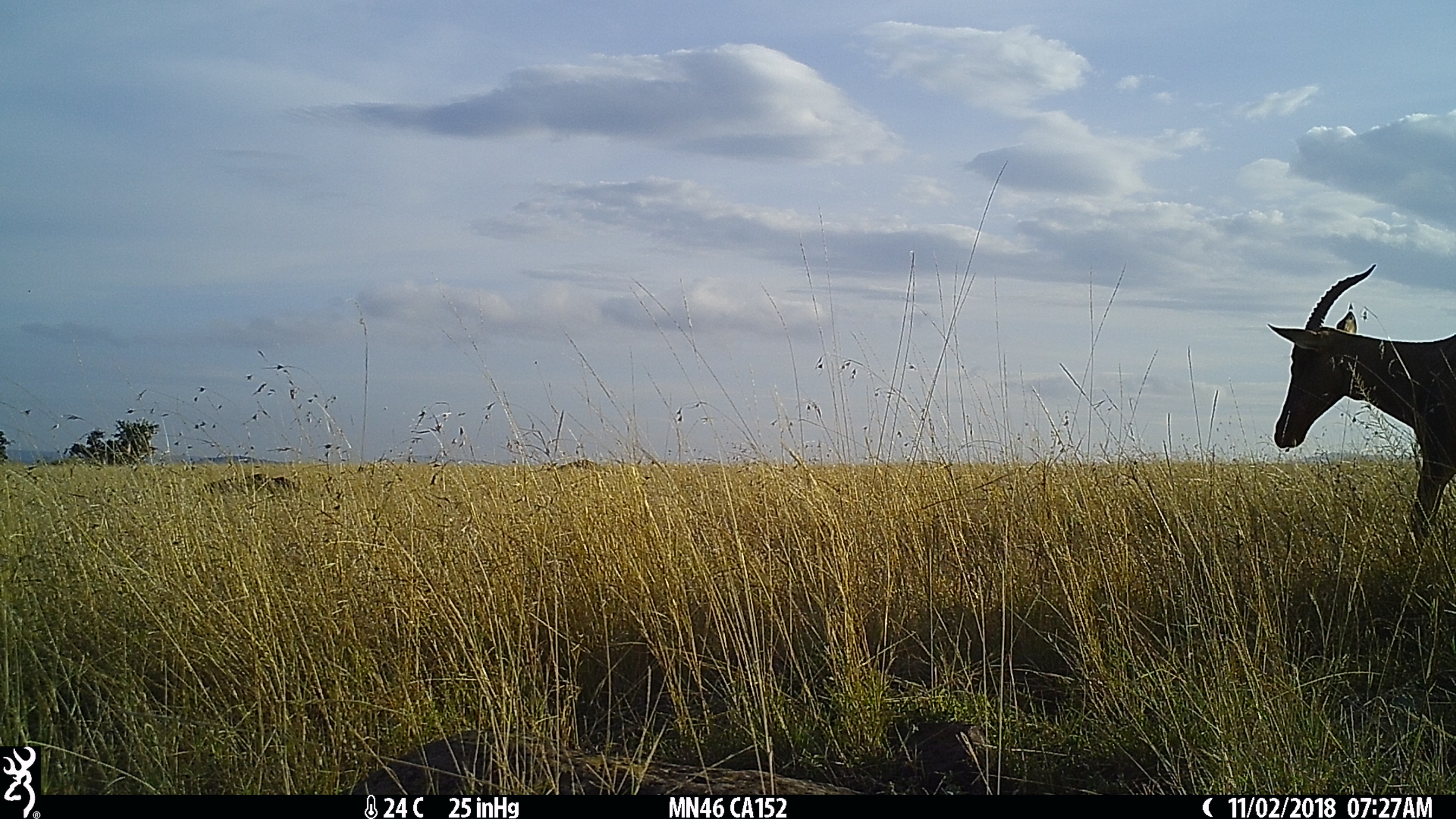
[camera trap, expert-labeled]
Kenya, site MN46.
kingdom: Animalia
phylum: Chordata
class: Mammalia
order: Artiodactyla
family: Bovidae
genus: Eudorcas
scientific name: Eudorcas thomsonii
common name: thomon's gazelle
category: gazelle thomsons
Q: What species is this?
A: Gazelle thomsons (thomon's gazelle) (Eudorcas thomsonii).